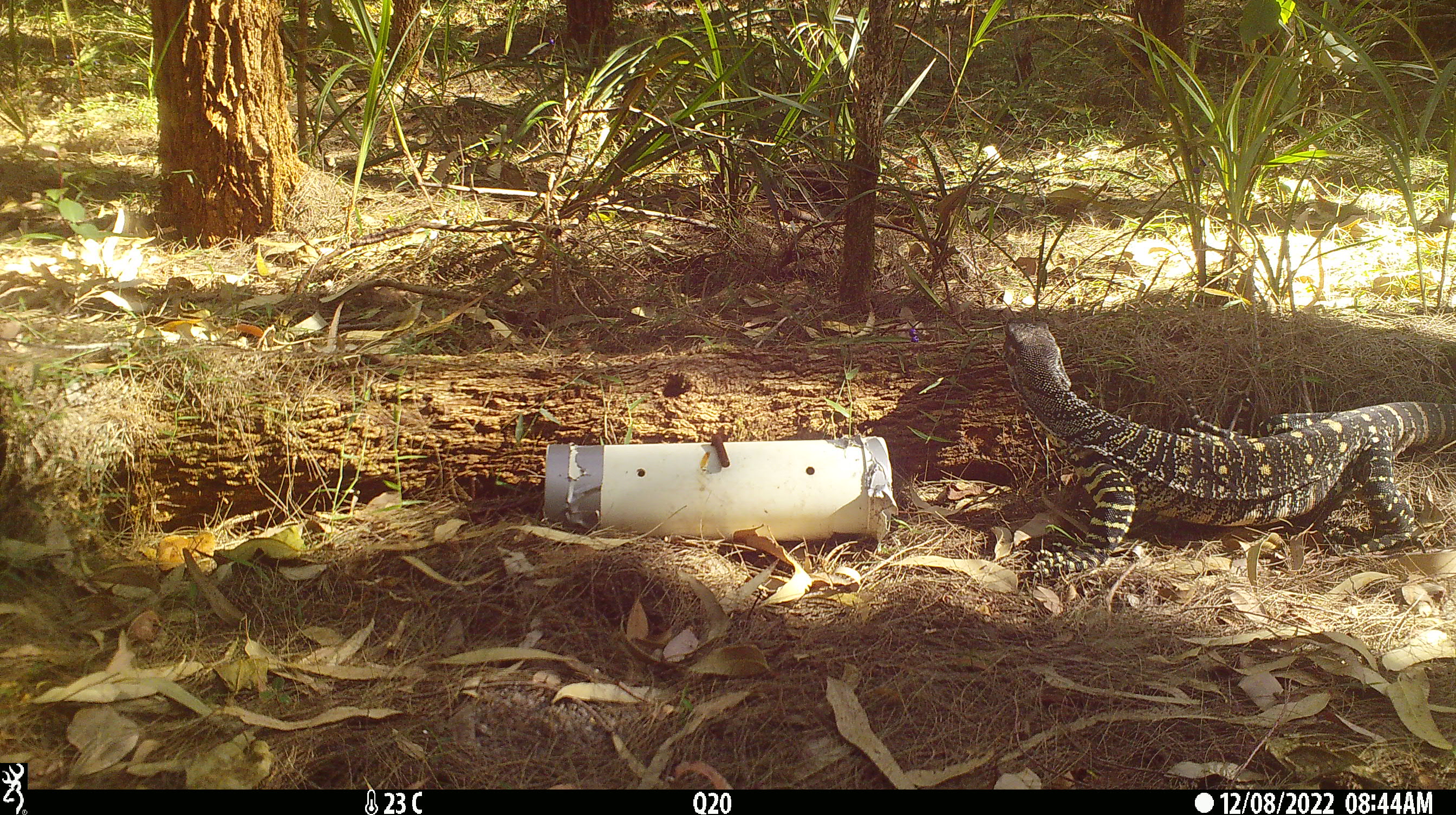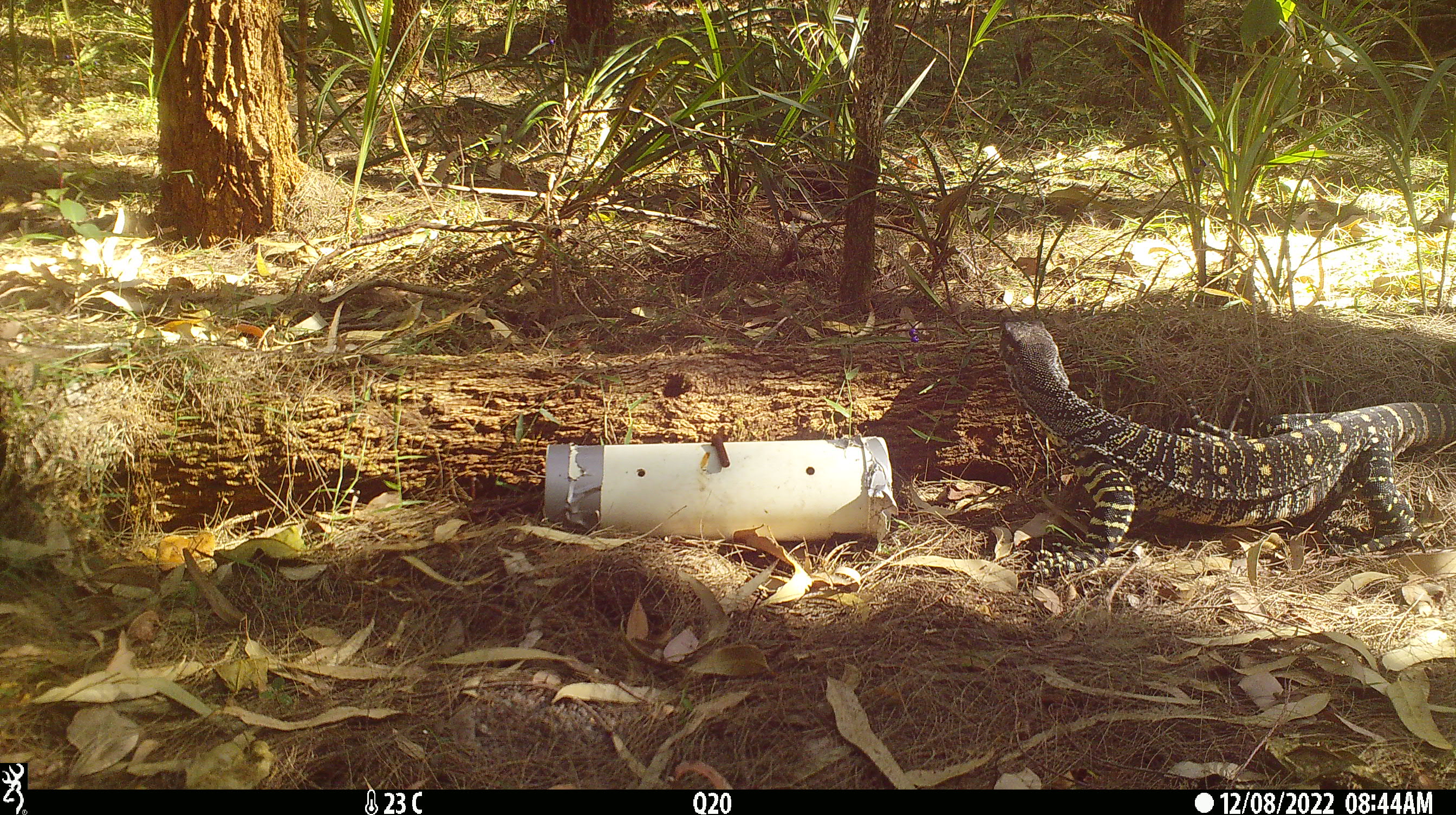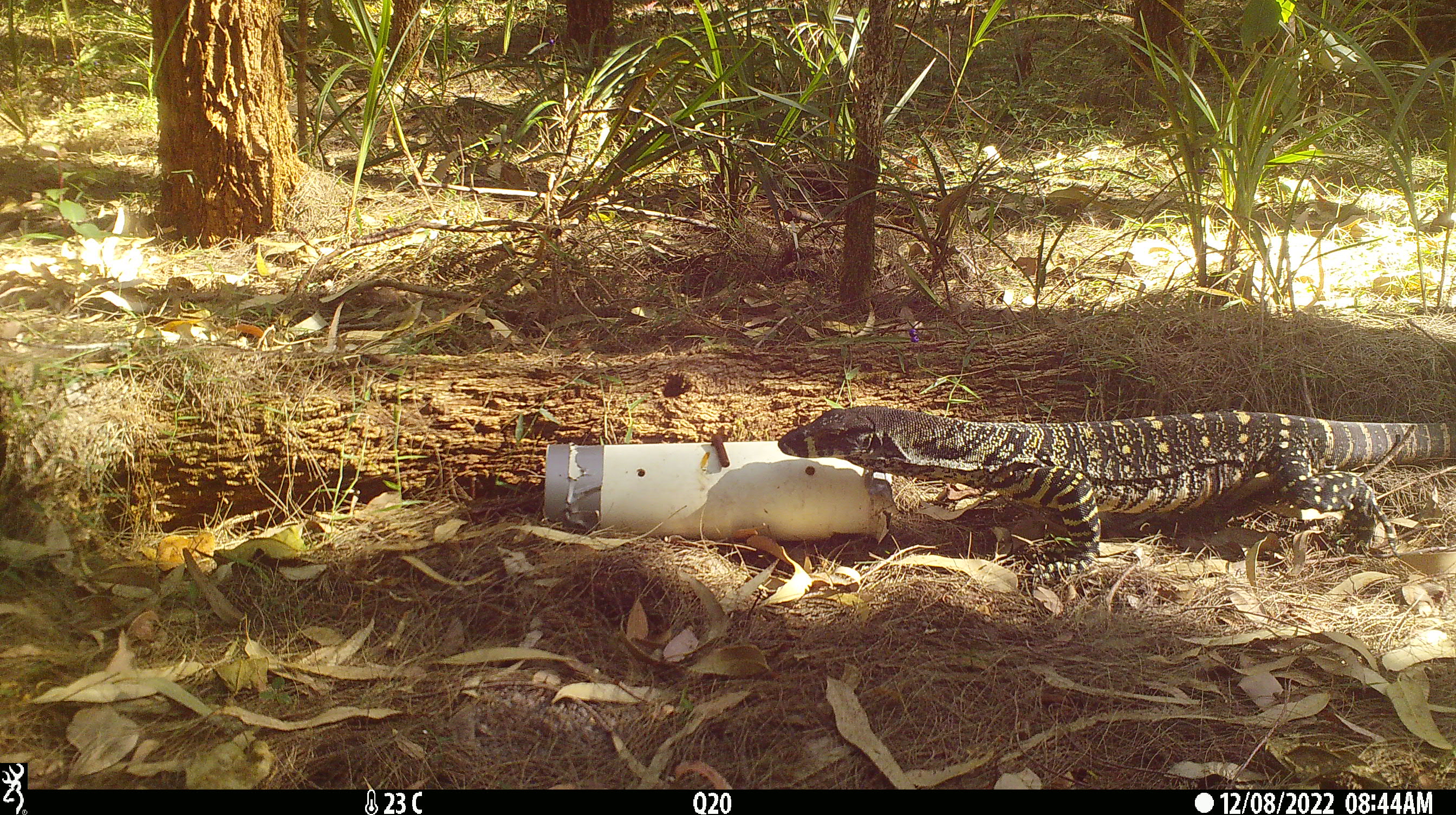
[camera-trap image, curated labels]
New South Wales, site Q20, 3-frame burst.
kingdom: Animalia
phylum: Chordata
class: Reptilia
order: Squamata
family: Varanidae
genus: Varanus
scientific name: Varanus varius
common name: lace monitor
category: goanna